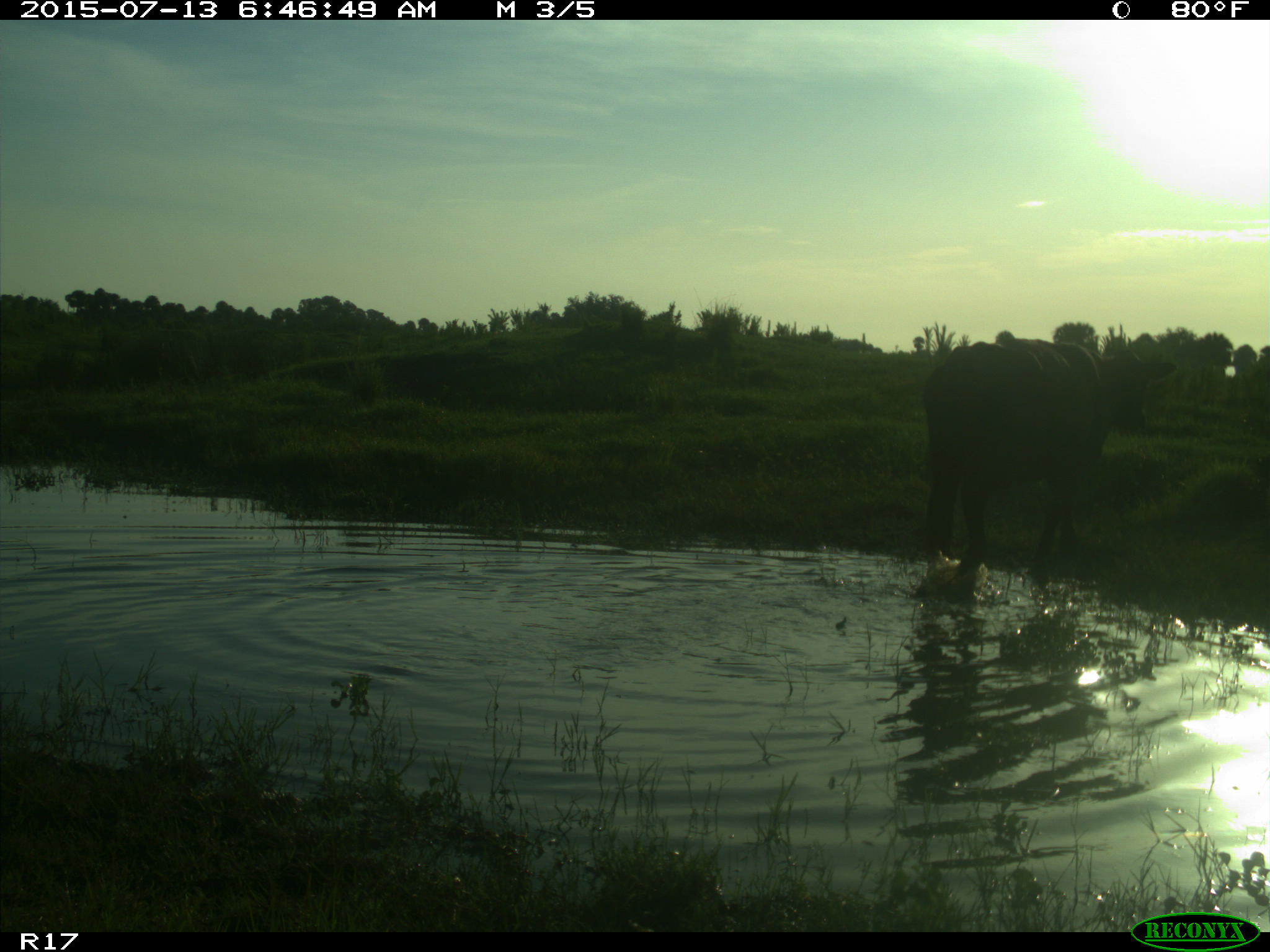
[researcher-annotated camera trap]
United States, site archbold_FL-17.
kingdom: Animalia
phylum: Chordata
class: Mammalia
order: Artiodactyla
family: Bovidae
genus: Bos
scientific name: Bos taurus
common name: domestic cow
Bos taurus (domestic cow).